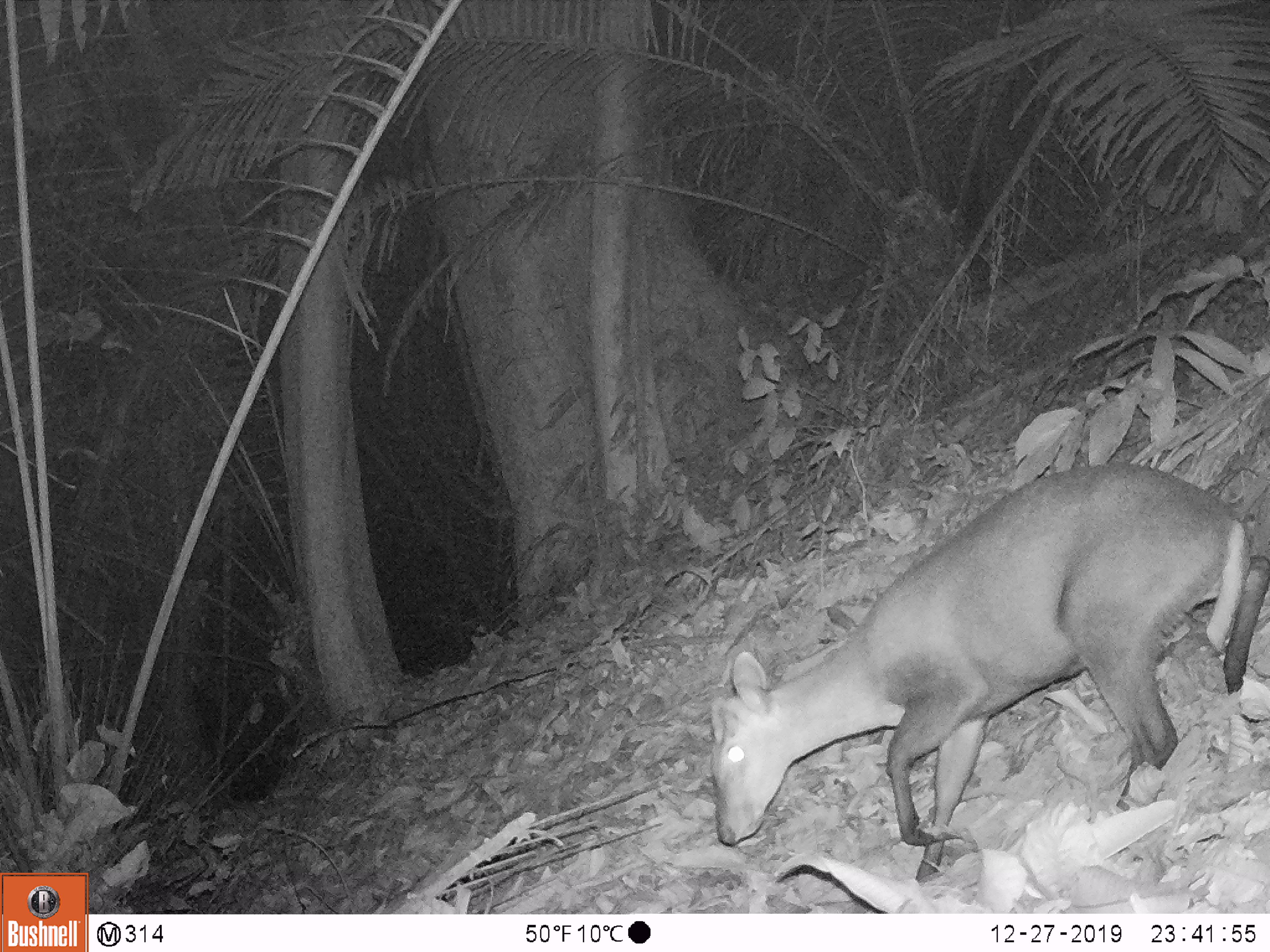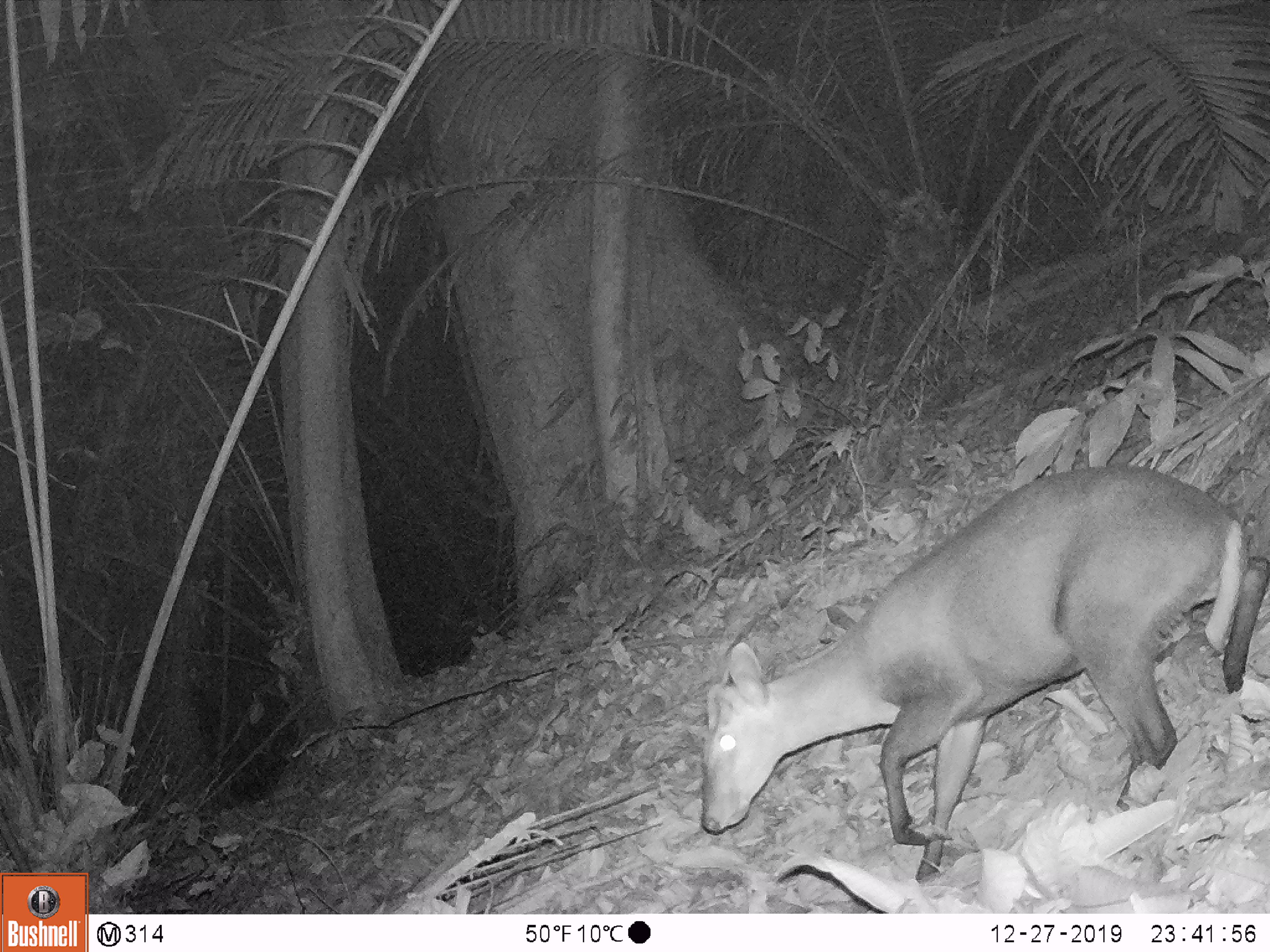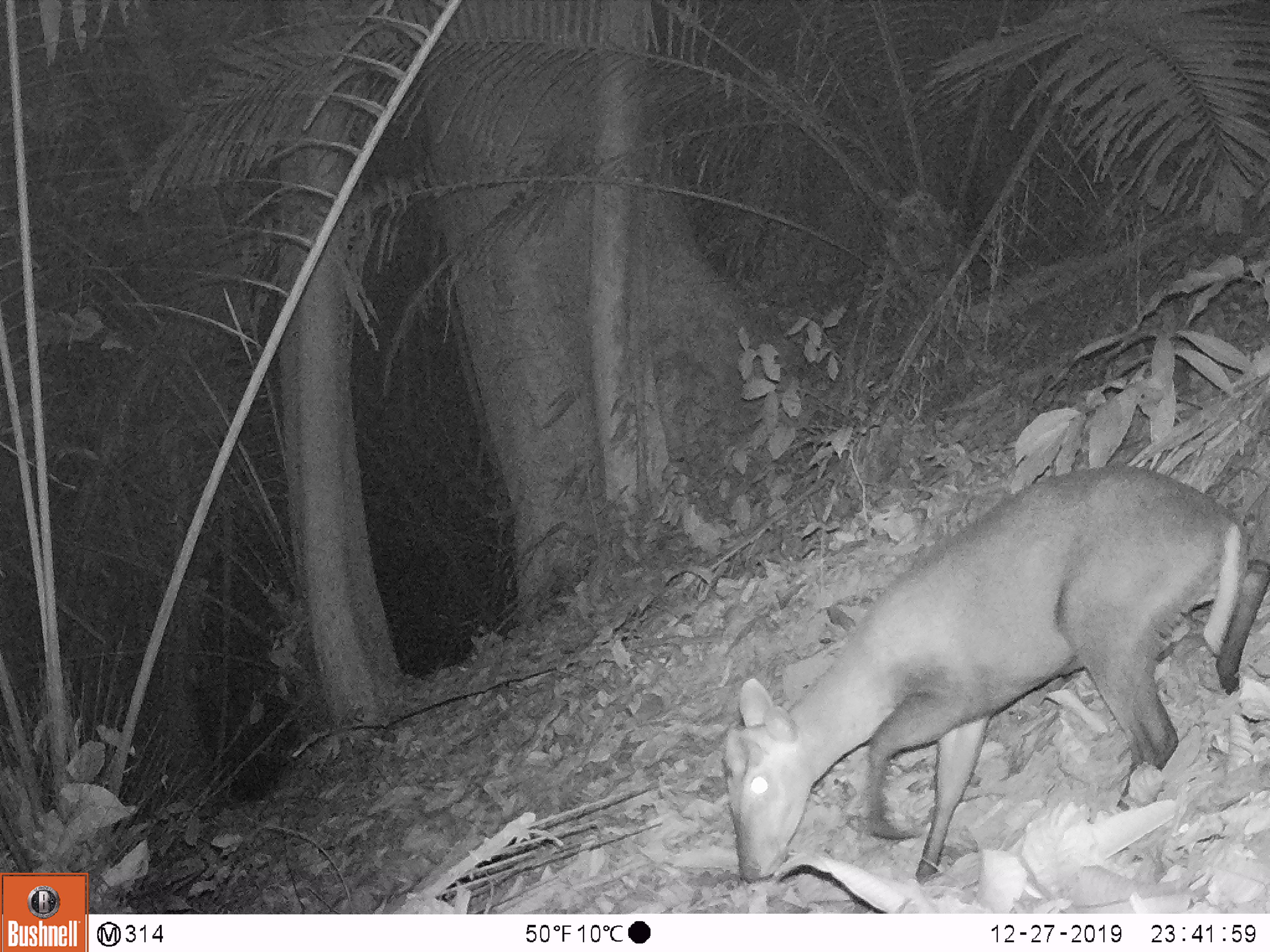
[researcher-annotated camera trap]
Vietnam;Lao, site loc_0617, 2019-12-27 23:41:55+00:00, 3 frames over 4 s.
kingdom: Animalia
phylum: Chordata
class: Mammalia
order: Artiodactyla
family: Cervidae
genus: Muntiacus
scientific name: Muntiacus rooseveltorum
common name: roosevelt's muntjac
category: roosevelts muntjac group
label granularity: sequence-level